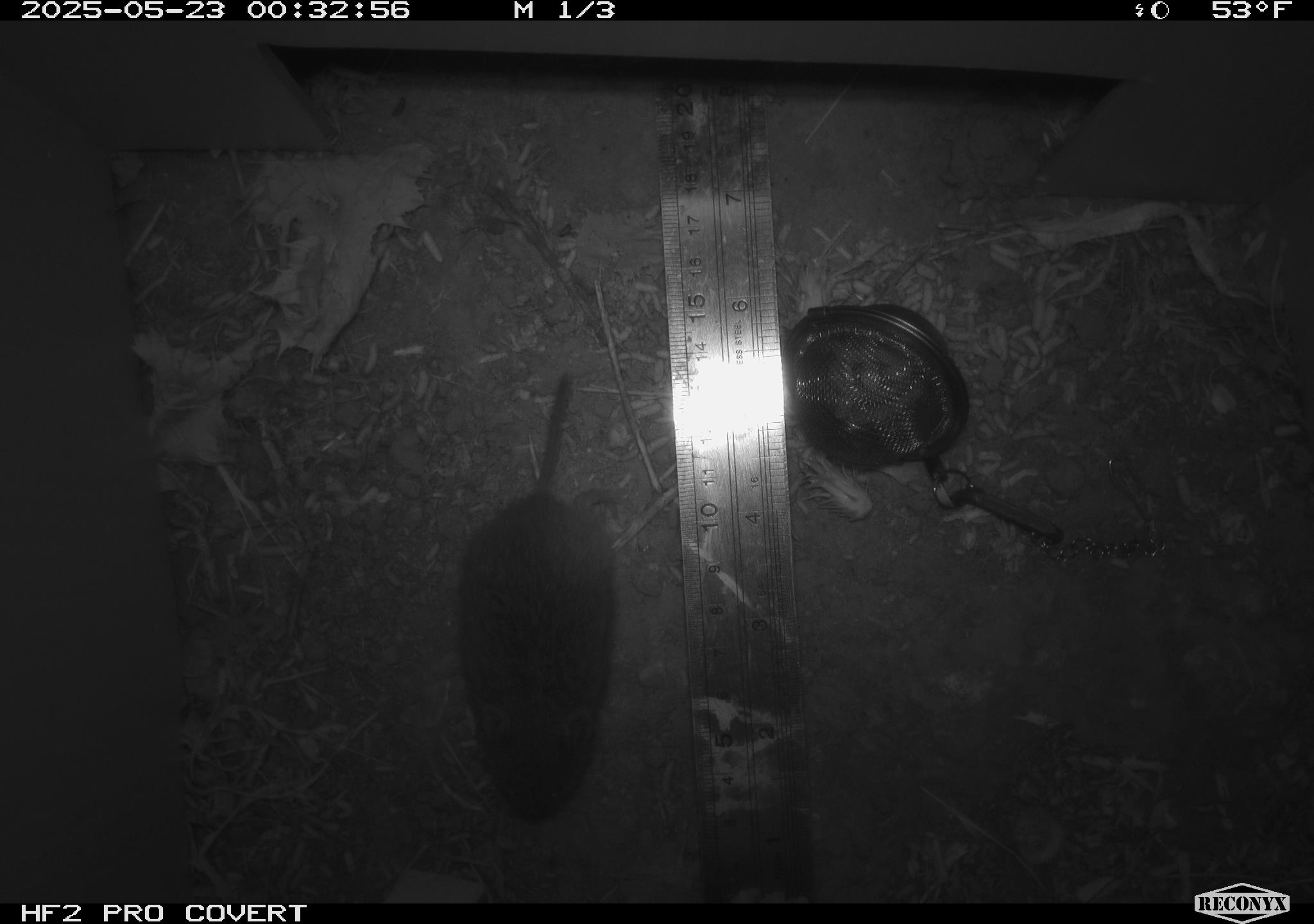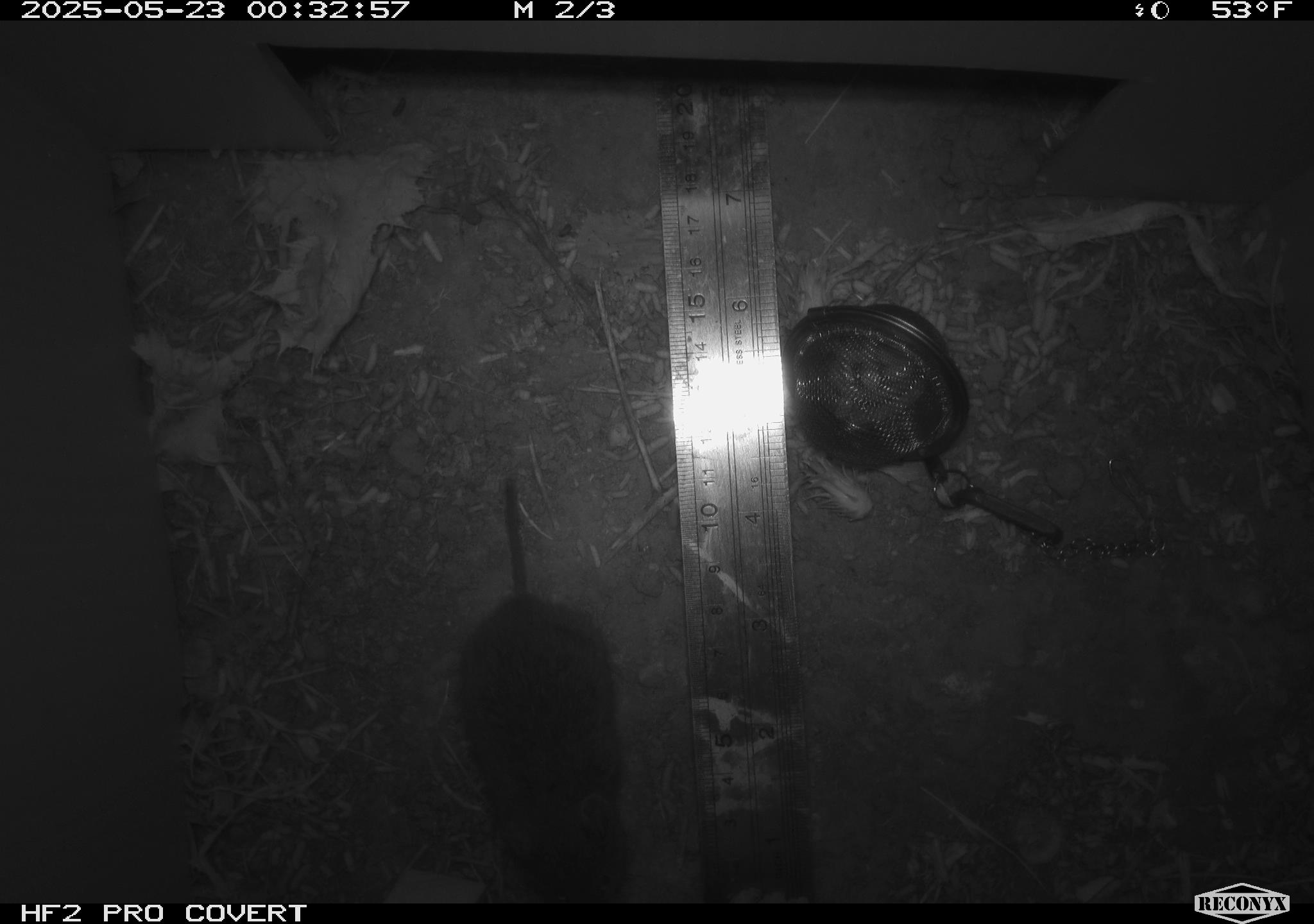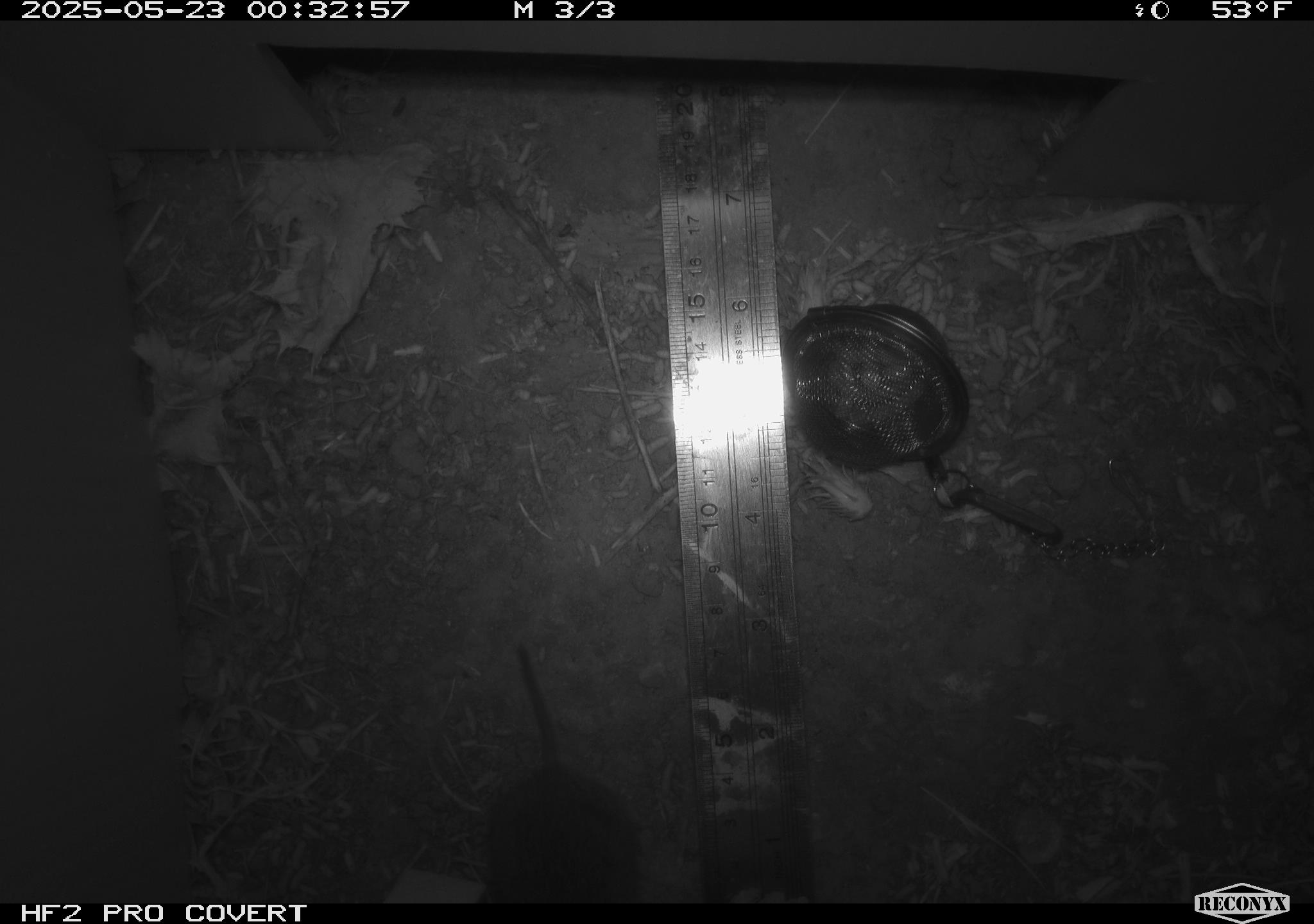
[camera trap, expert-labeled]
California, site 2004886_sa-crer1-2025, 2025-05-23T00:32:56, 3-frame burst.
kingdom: Animalia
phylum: Chordata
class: Mammalia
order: Rodentia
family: Cricetidae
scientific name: Arvicolinae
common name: voles, lemmings, and muskrats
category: arvicolinae subfamily